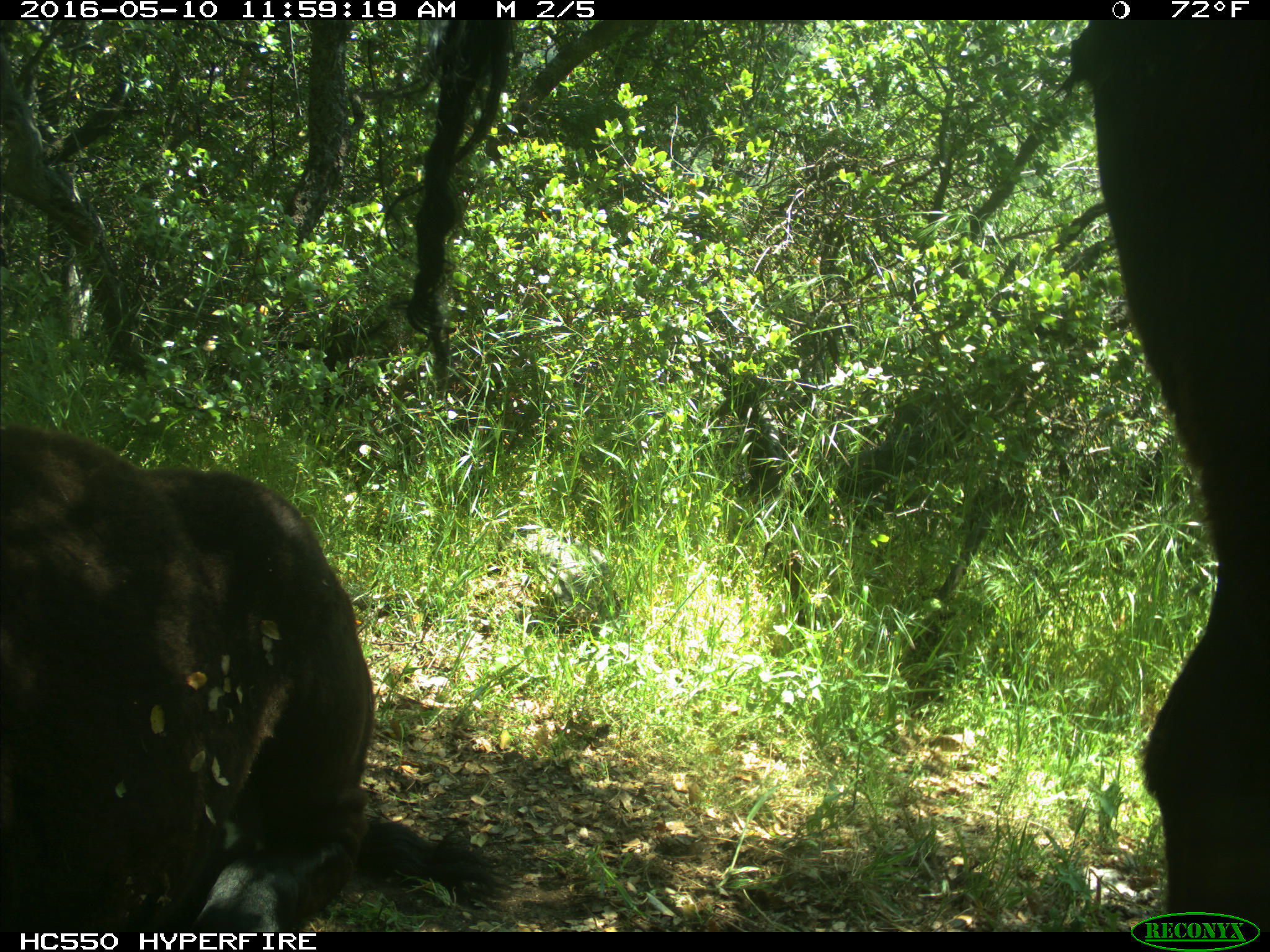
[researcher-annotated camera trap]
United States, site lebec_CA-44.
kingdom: Animalia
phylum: Chordata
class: Mammalia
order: Artiodactyla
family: Bovidae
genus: Bos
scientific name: Bos taurus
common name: domestic cow